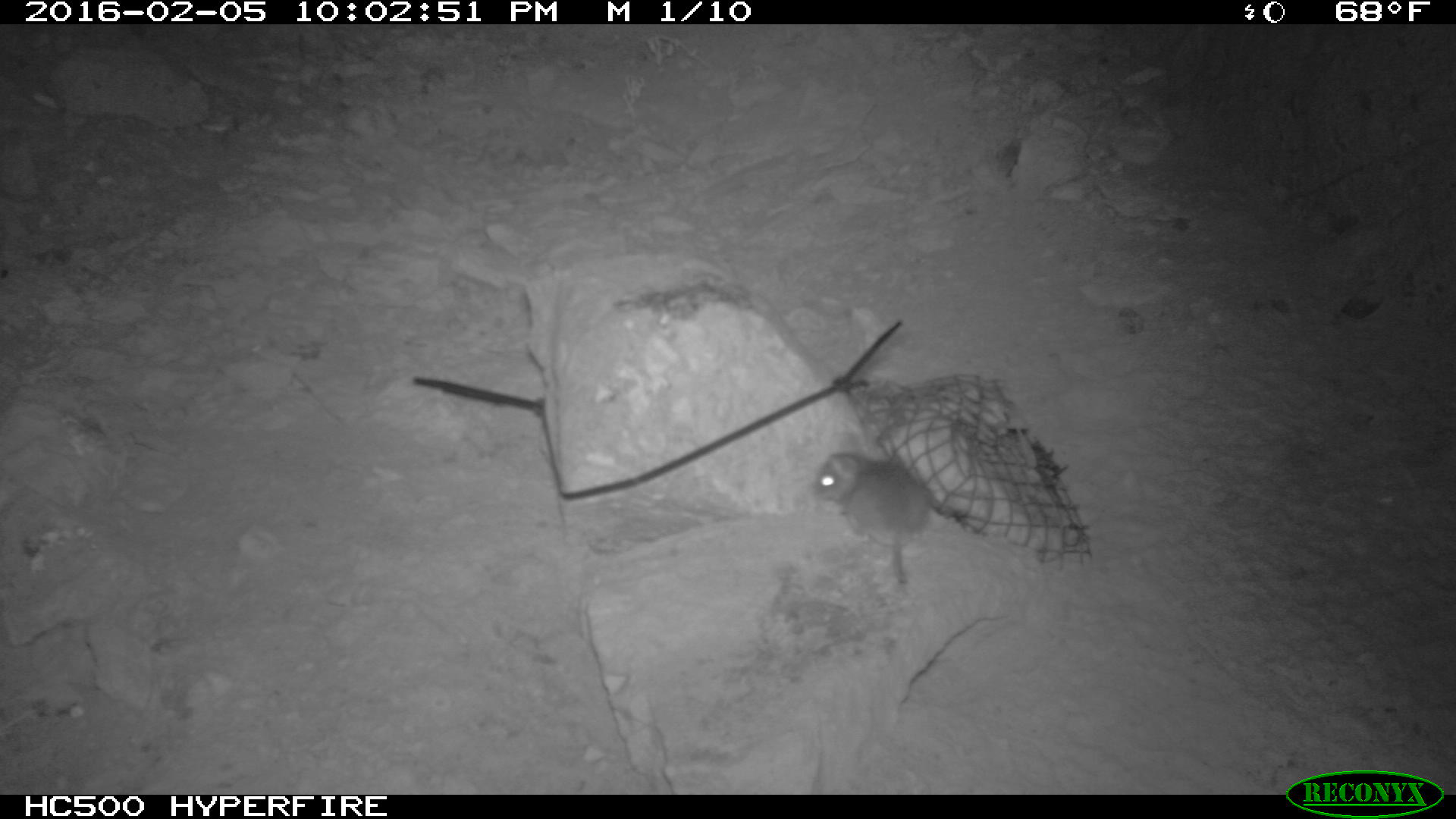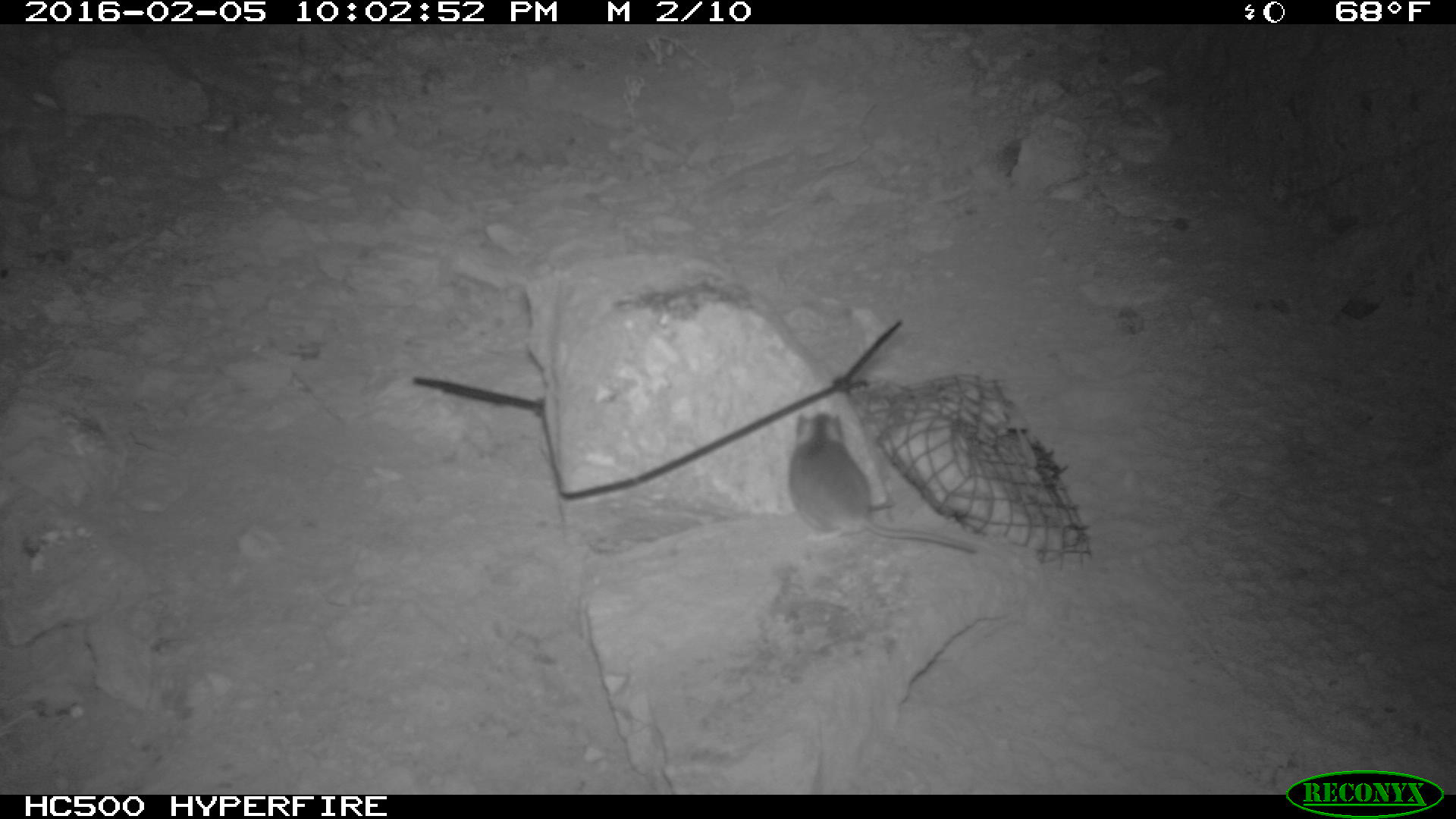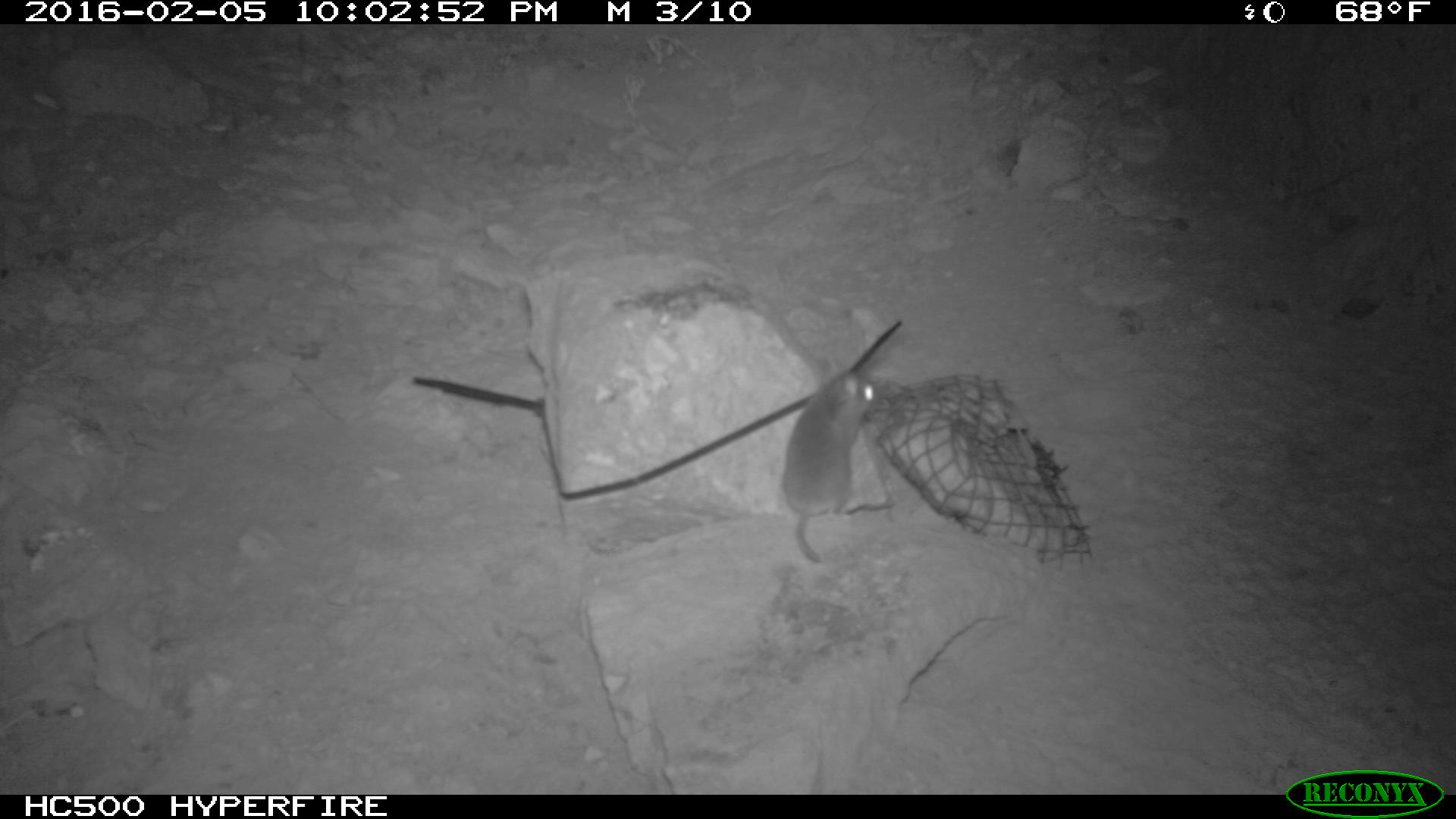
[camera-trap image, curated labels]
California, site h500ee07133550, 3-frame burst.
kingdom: Animalia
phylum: Chordata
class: Mammalia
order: Rodentia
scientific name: Rodentia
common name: rodent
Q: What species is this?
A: Rodent (Rodentia).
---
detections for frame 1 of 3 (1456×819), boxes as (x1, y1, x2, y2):
rodent: (806, 429, 931, 591)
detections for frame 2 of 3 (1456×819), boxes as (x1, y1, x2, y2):
rodent: (786, 404, 976, 554)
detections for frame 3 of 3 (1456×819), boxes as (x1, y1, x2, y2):
rodent: (780, 367, 886, 564)